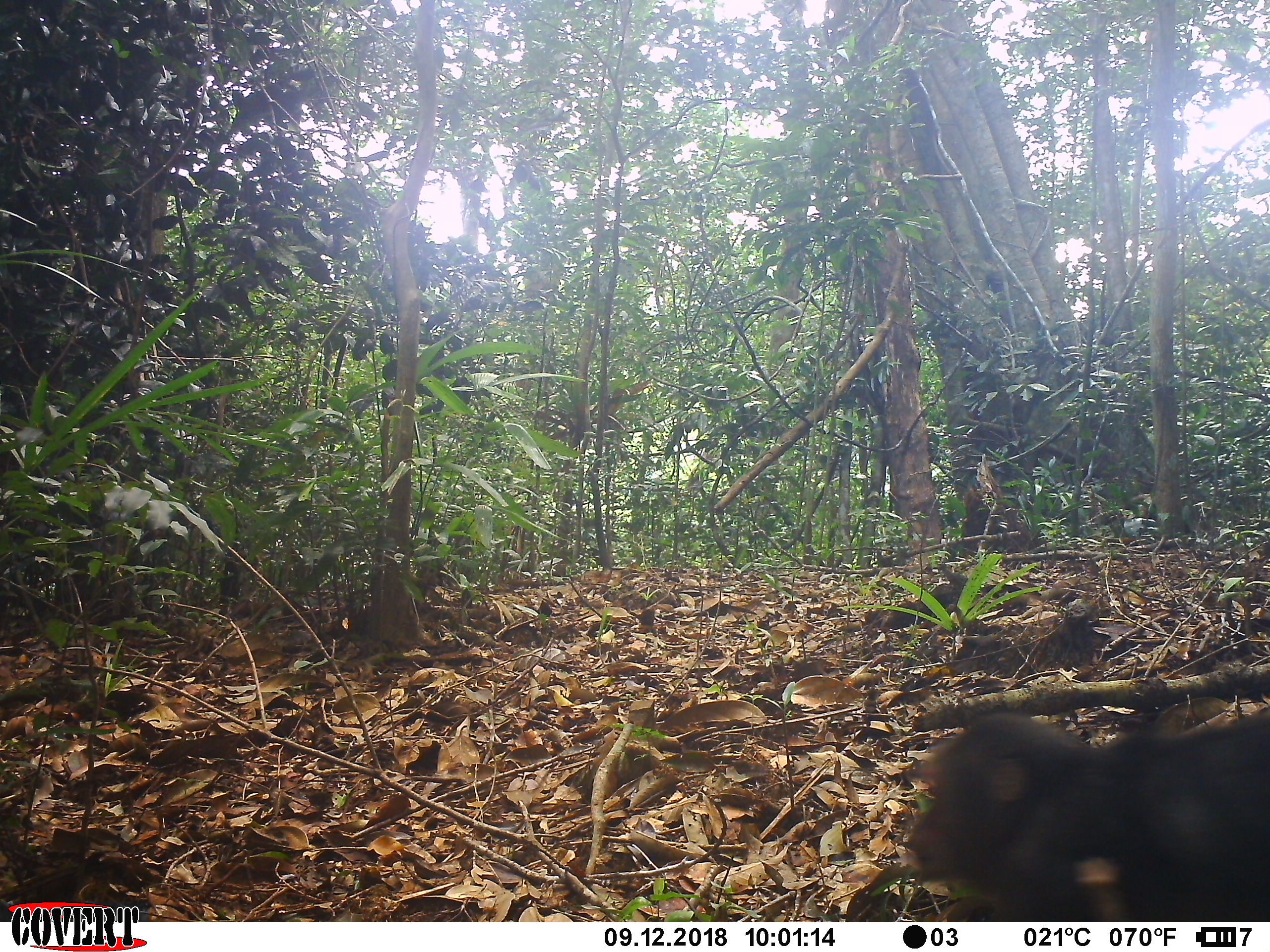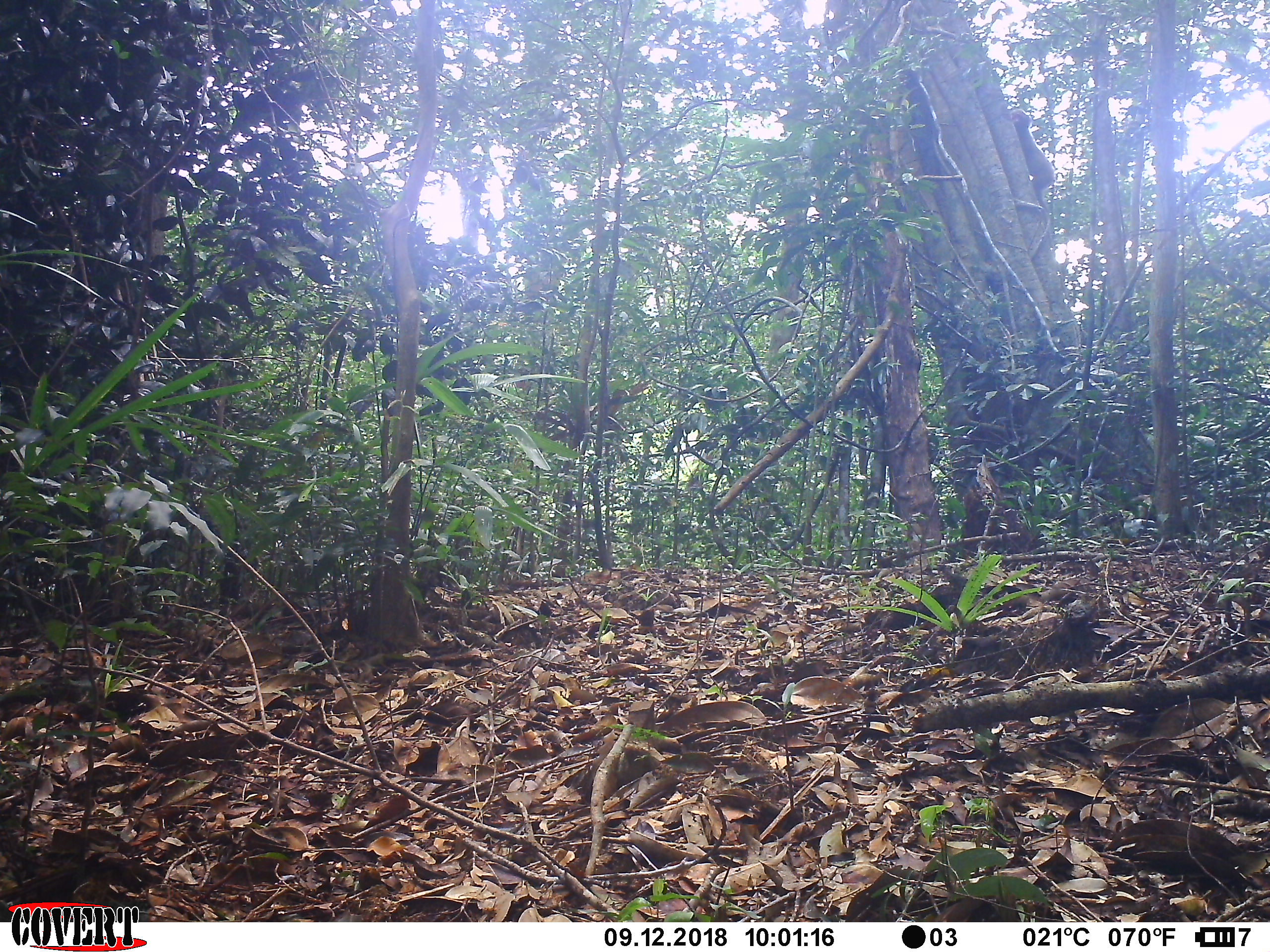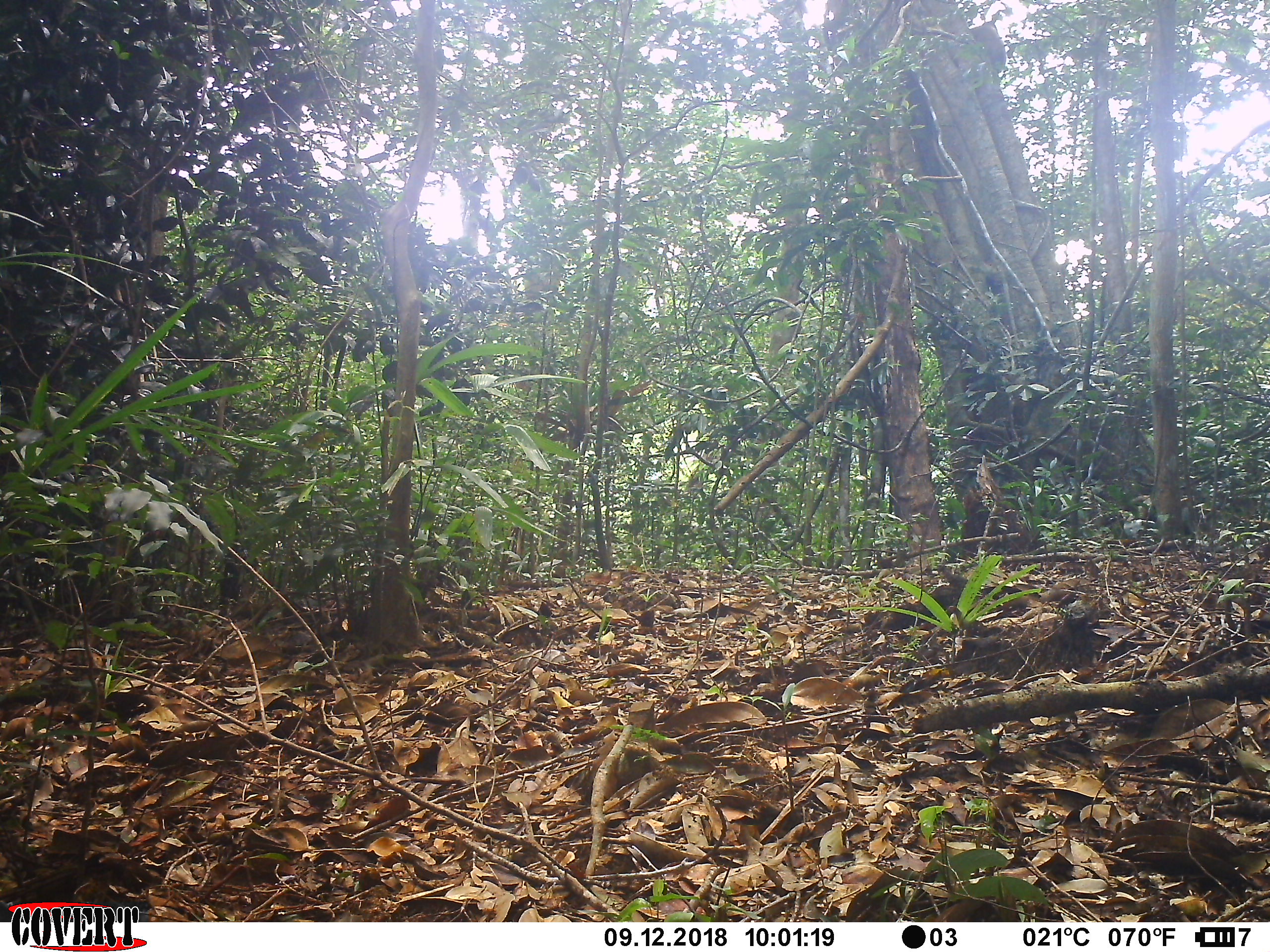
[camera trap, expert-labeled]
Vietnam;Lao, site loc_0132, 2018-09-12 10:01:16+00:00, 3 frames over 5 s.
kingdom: Animalia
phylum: Chordata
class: Mammalia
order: Primates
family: Cercopithecidae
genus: Macaca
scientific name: Macaca arctoides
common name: stump-tailed macaque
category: stump tailed macaque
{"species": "stump tailed macaque (stump-tailed macaque) (Macaca arctoides)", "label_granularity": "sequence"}